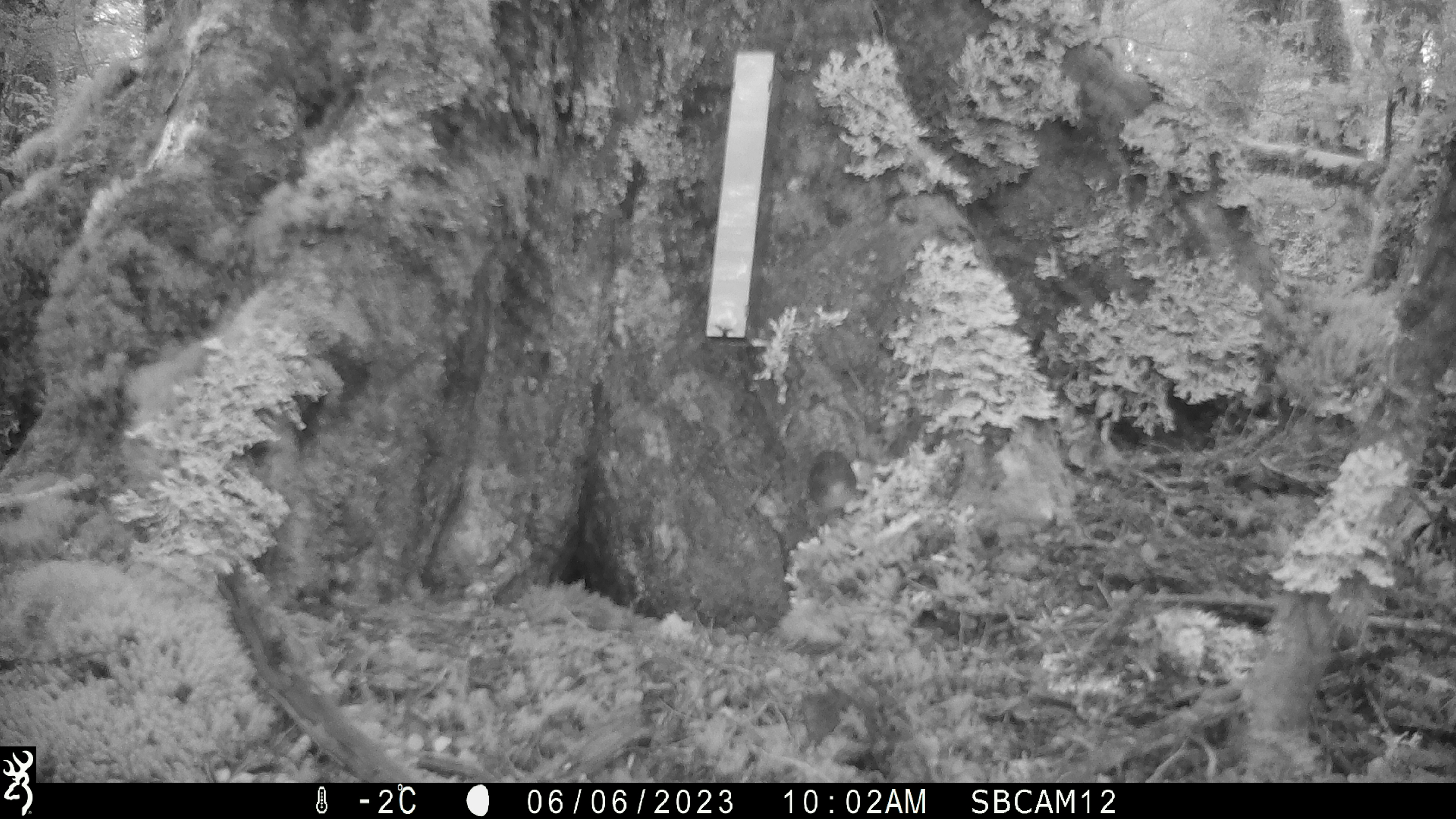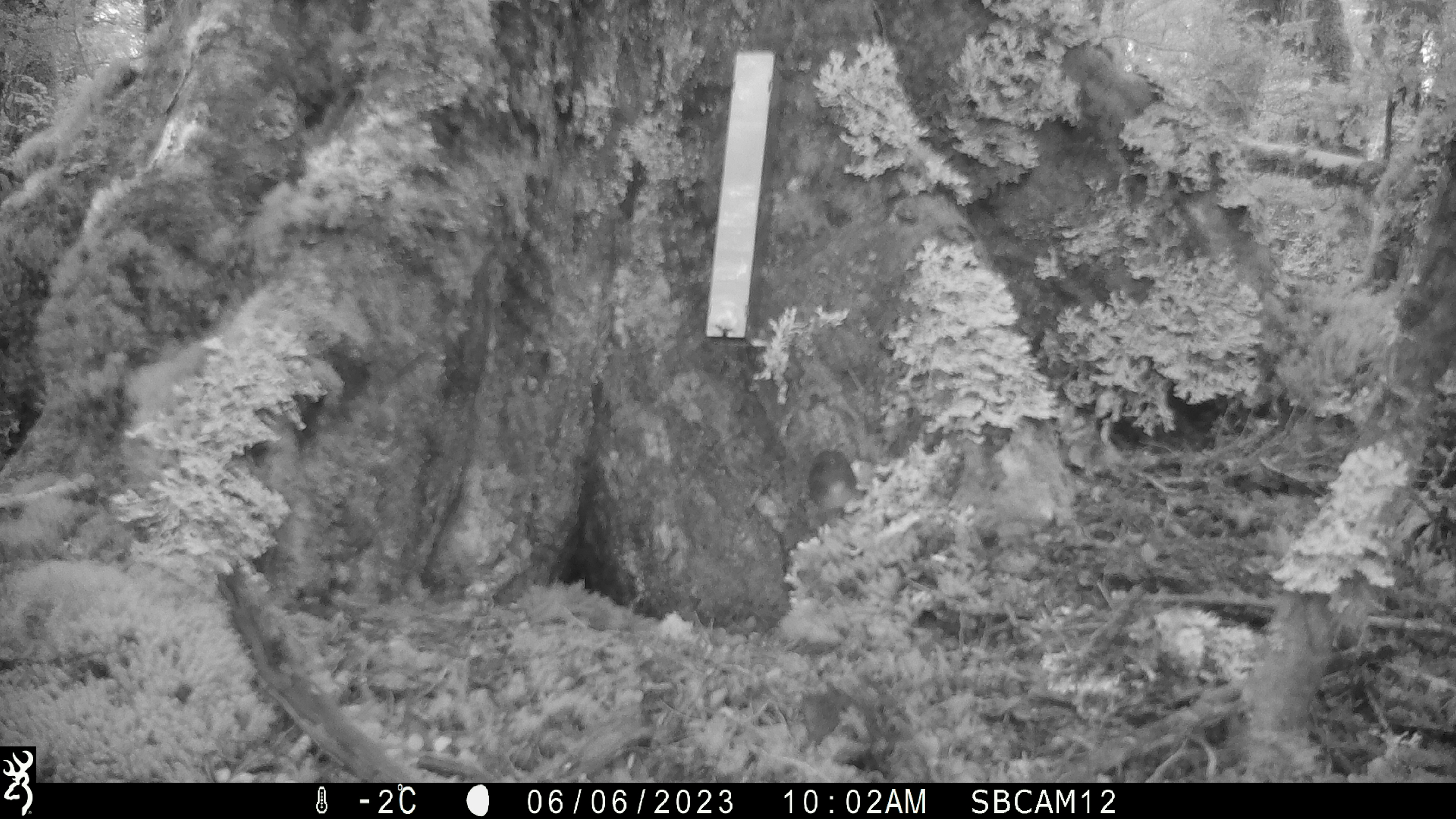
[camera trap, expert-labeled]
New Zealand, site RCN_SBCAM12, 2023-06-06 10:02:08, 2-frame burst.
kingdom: Animalia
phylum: Chordata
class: Aves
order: Passeriformes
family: Petroicidae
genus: Petroica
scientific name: Petroica australis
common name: new zealand robin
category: robin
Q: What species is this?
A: Robin (new zealand robin) (Petroica australis).